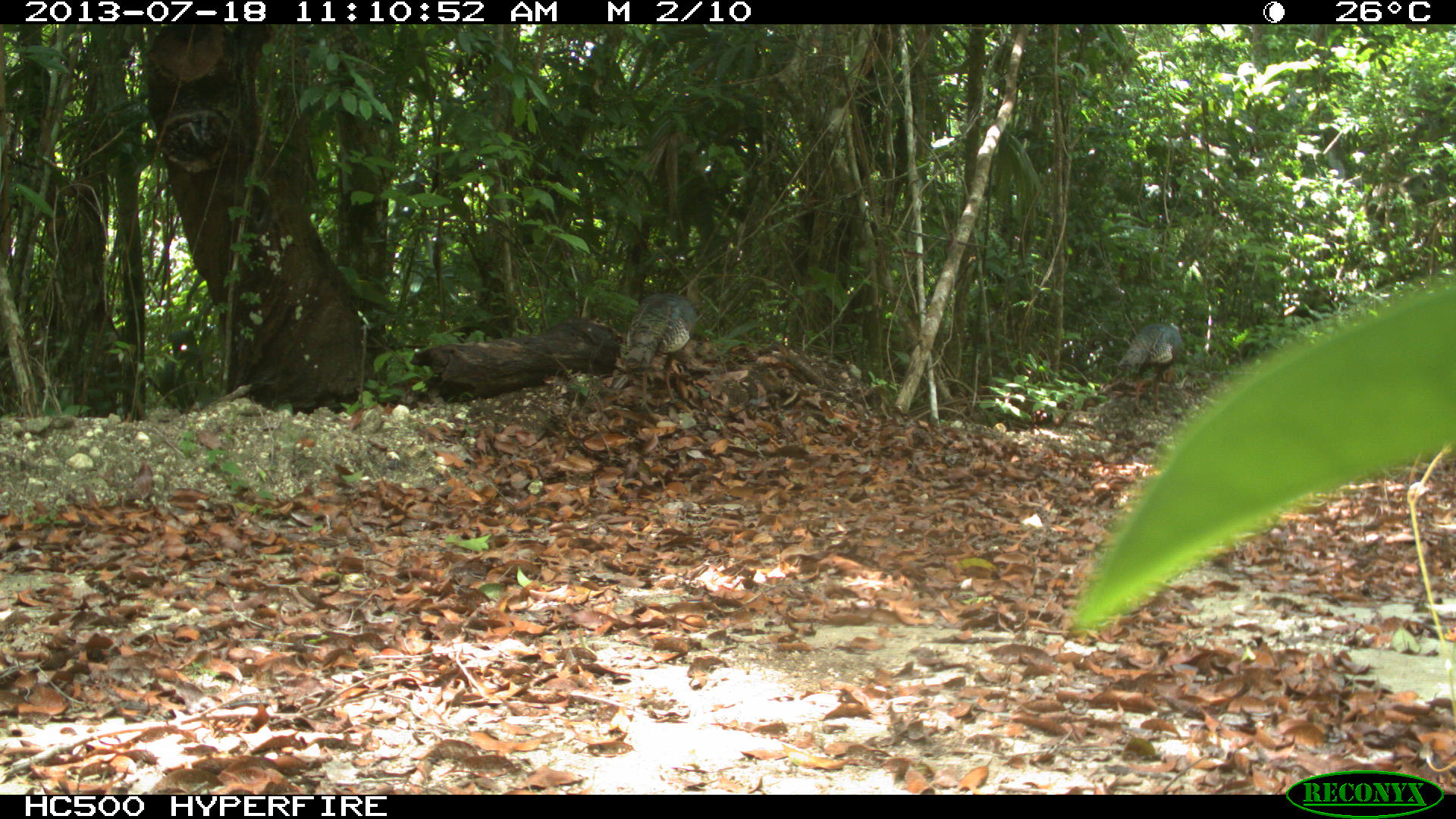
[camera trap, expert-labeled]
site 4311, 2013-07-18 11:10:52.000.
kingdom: Animalia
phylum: Chordata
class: Aves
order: Galliformes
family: Phasianidae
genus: Meleagris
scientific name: Meleagris ocellata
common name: ocellated turkey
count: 2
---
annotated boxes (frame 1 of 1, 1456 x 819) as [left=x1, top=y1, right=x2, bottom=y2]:
meleagris ocellata: [left=622, top=289, right=699, bottom=413]; [left=1103, top=321, right=1183, bottom=414]